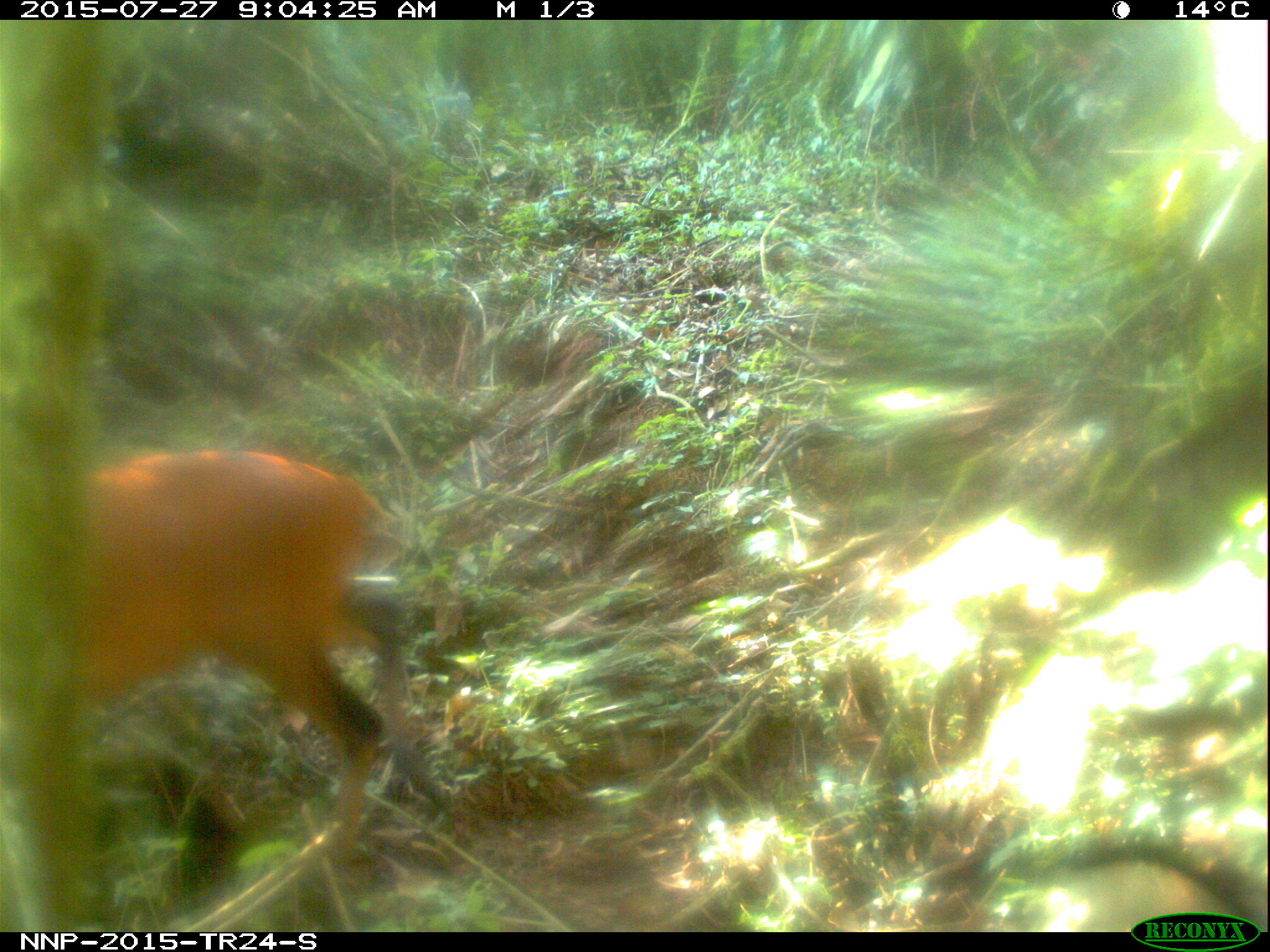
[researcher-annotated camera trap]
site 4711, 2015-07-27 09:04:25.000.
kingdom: Animalia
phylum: Chordata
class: Mammalia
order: Artiodactyla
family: Bovidae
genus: Cephalophus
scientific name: Cephalophus nigrifrons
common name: black-fronted duiker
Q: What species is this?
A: Cephalophus nigrifrons (black-fronted duiker).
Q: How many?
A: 1.